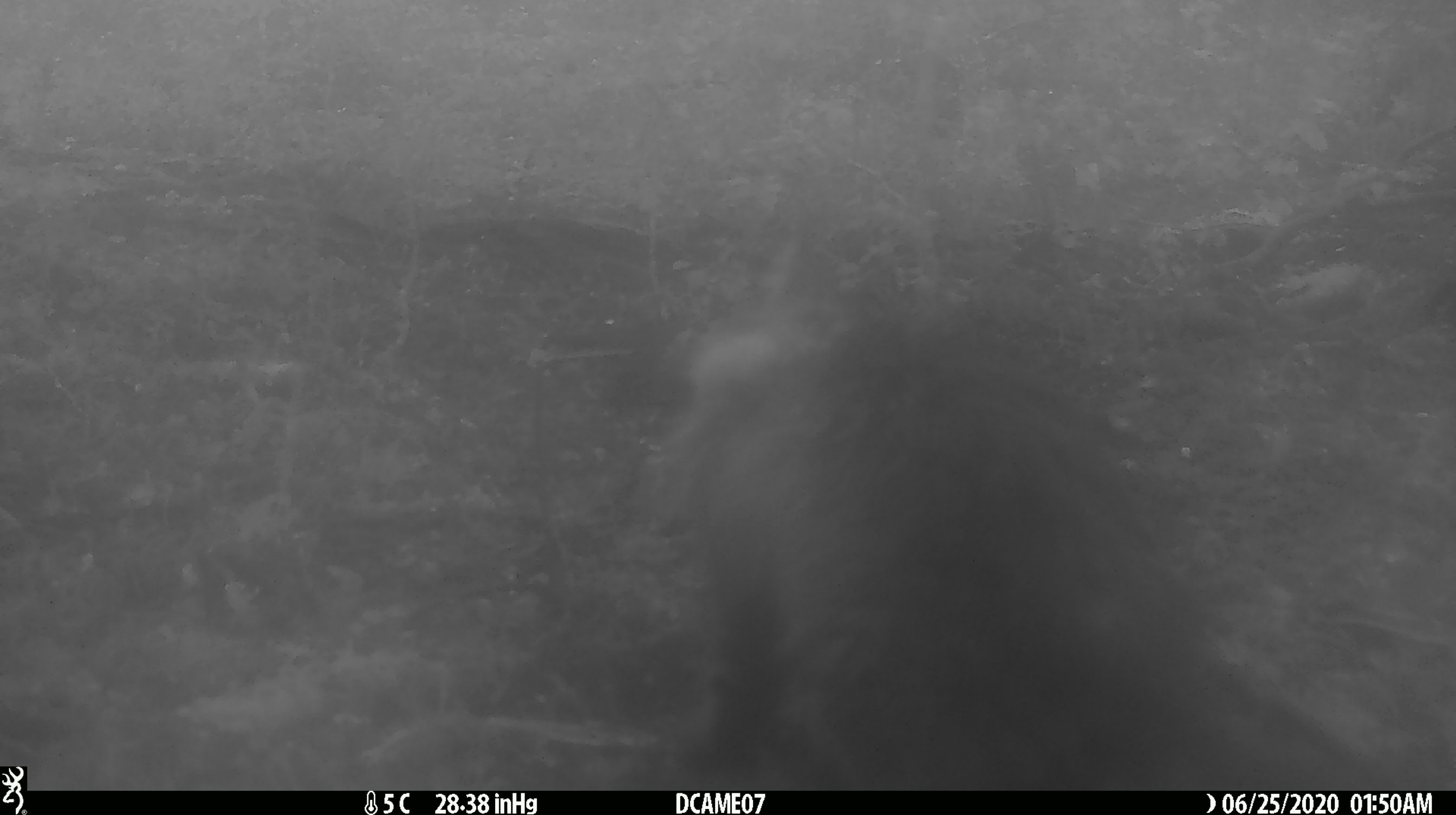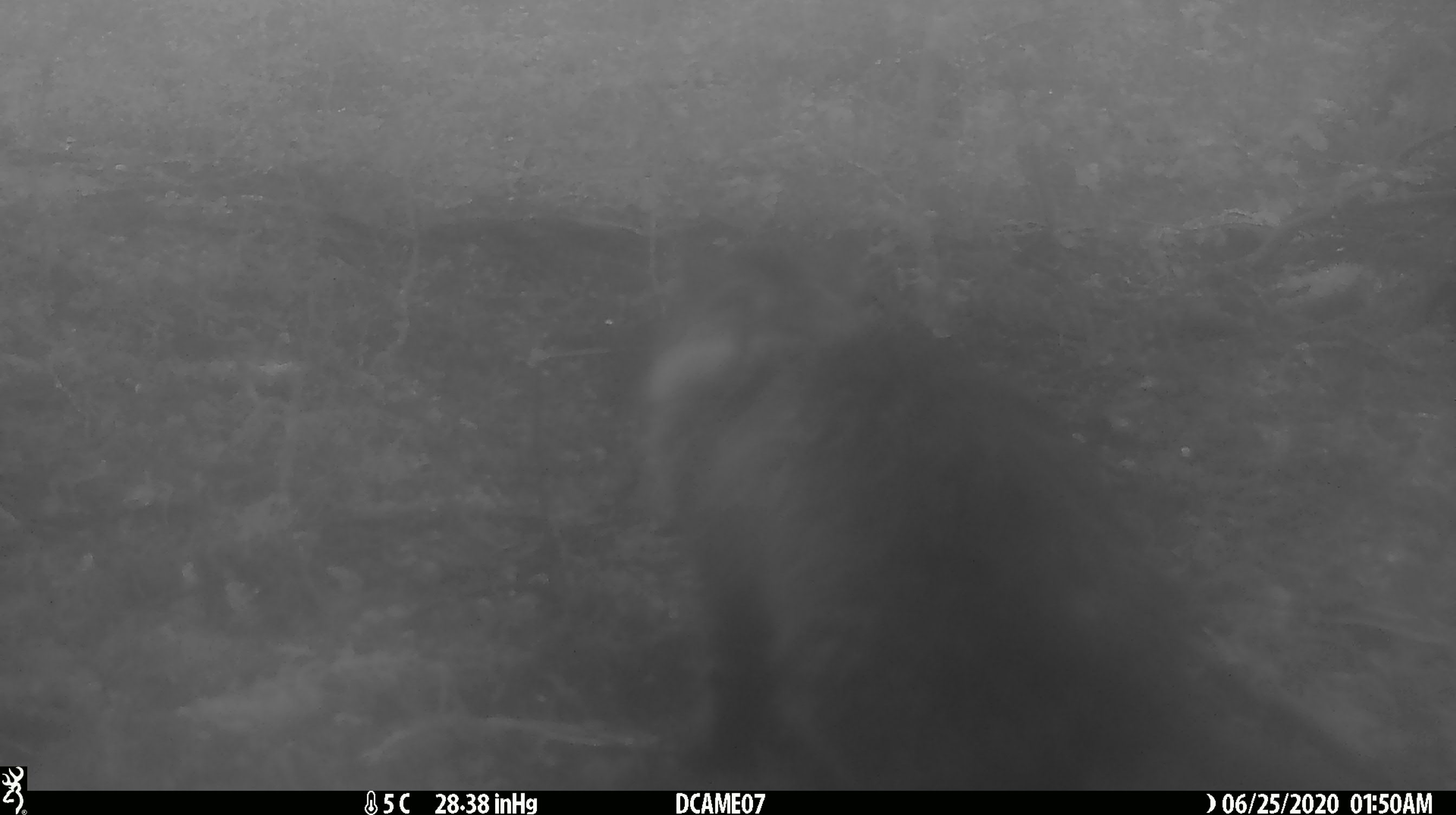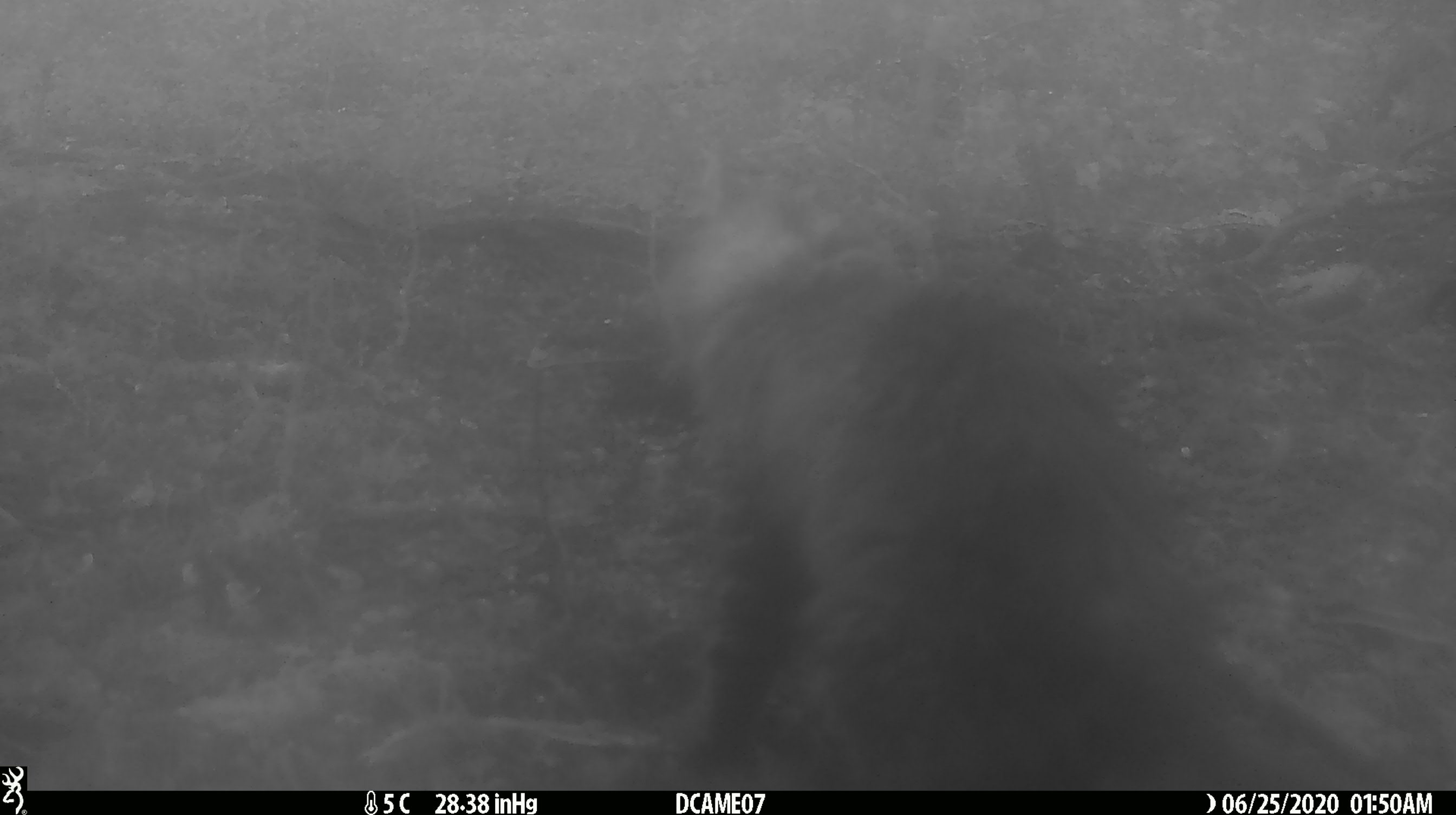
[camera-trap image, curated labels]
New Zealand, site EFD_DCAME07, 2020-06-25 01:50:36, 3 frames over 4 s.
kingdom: Animalia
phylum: Chordata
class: Mammalia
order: Carnivora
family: Felidae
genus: Felis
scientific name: Felis catus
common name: domestic cat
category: cat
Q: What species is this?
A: Cat (domestic cat) (Felis catus).